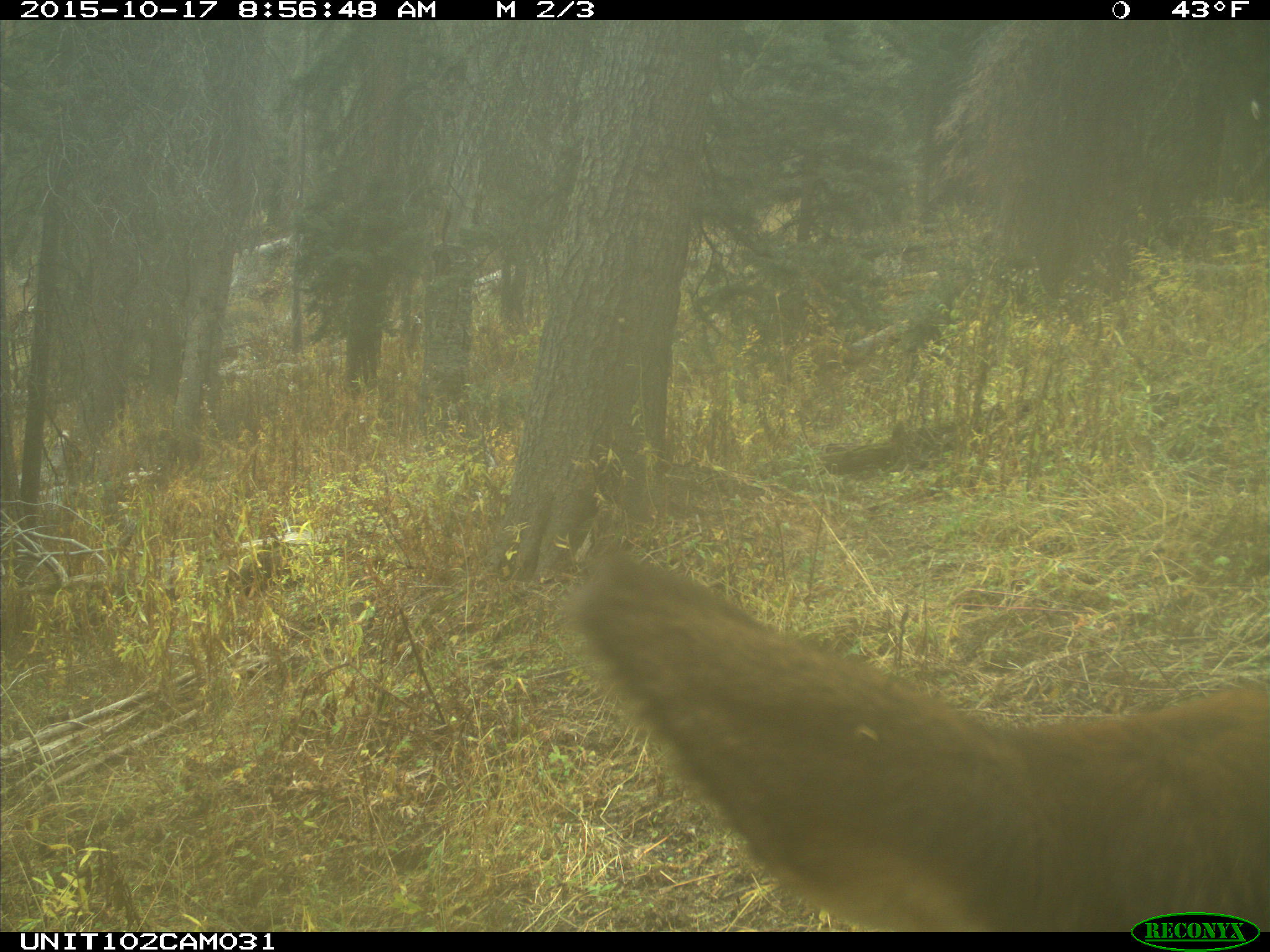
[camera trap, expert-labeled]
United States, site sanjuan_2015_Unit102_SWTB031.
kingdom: Animalia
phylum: Chordata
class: Mammalia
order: Artiodactyla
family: Cervidae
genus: Cervus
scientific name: Cervus elaphus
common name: red deer